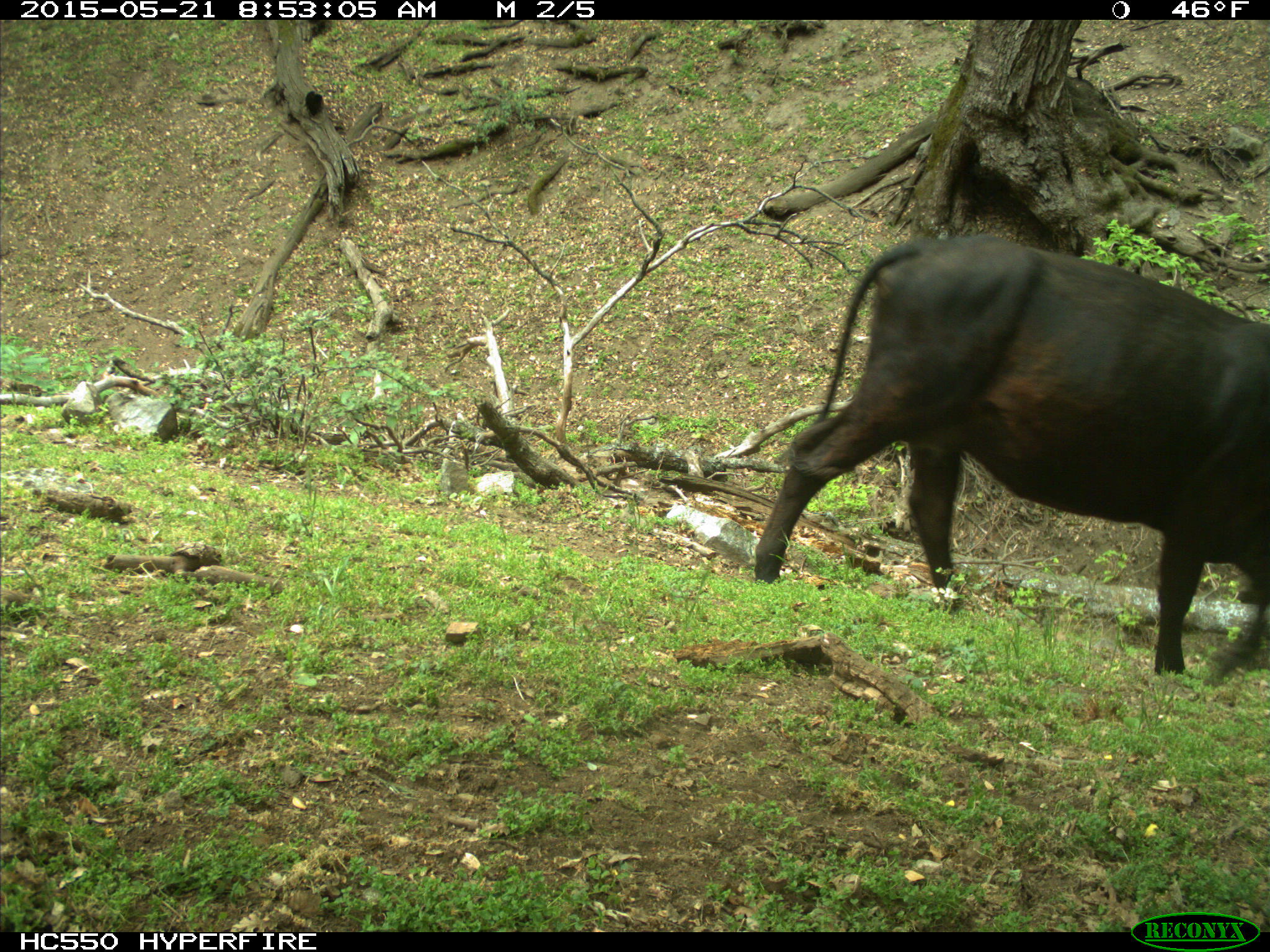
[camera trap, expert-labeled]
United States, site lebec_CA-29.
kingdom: Animalia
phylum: Chordata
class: Mammalia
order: Artiodactyla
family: Bovidae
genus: Bos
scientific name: Bos taurus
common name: domestic cow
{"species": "Bos taurus (domestic cow)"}